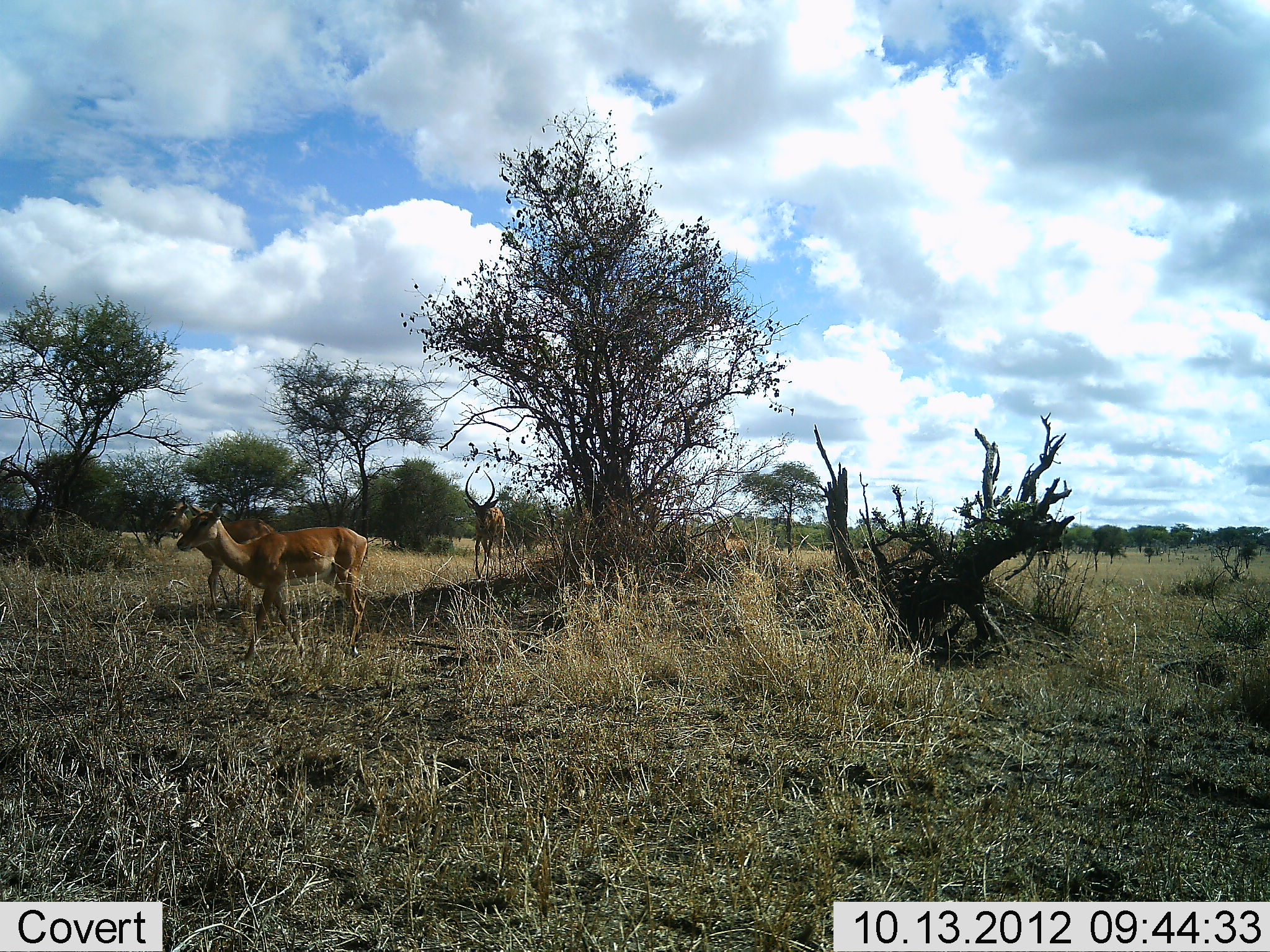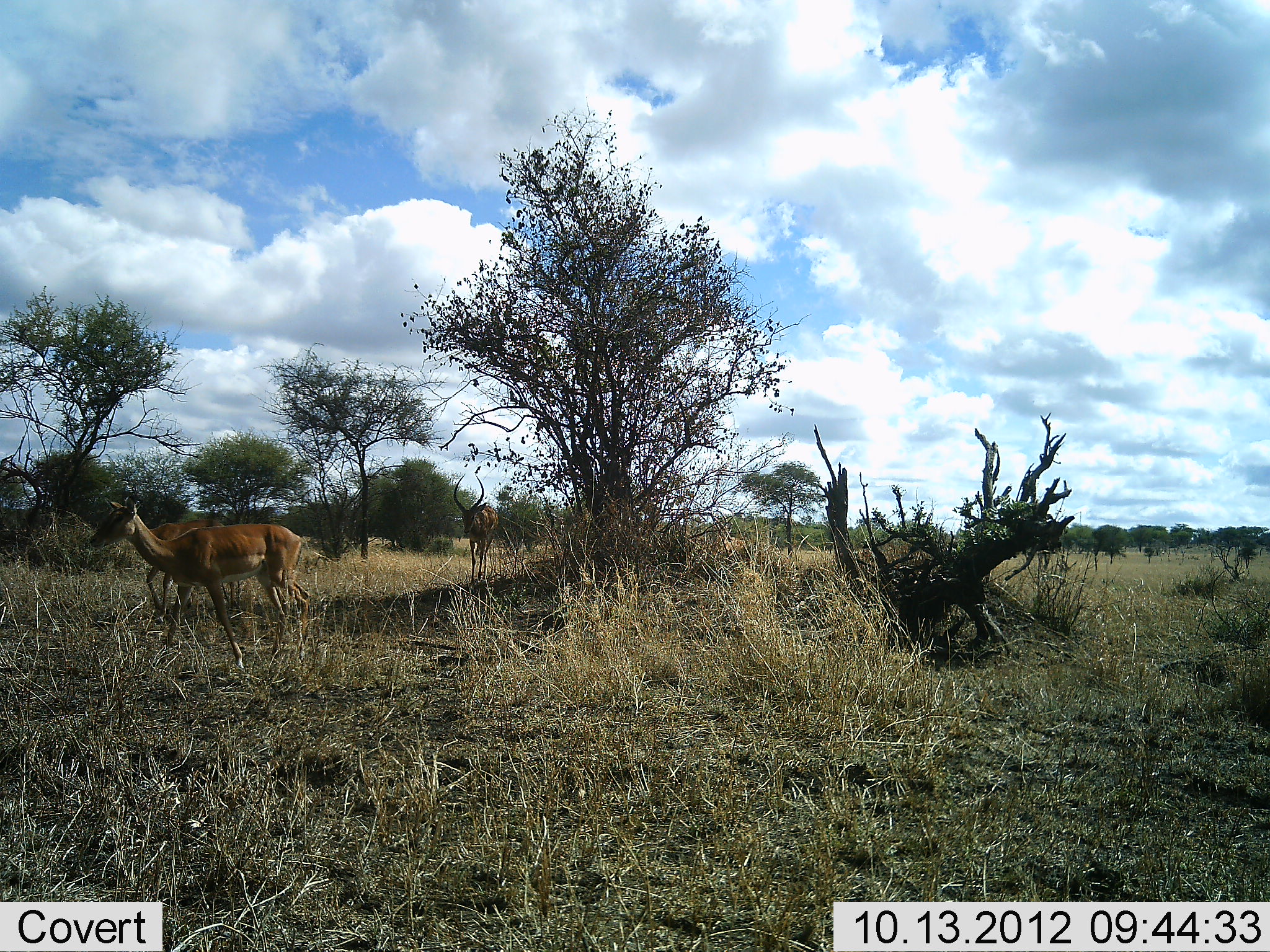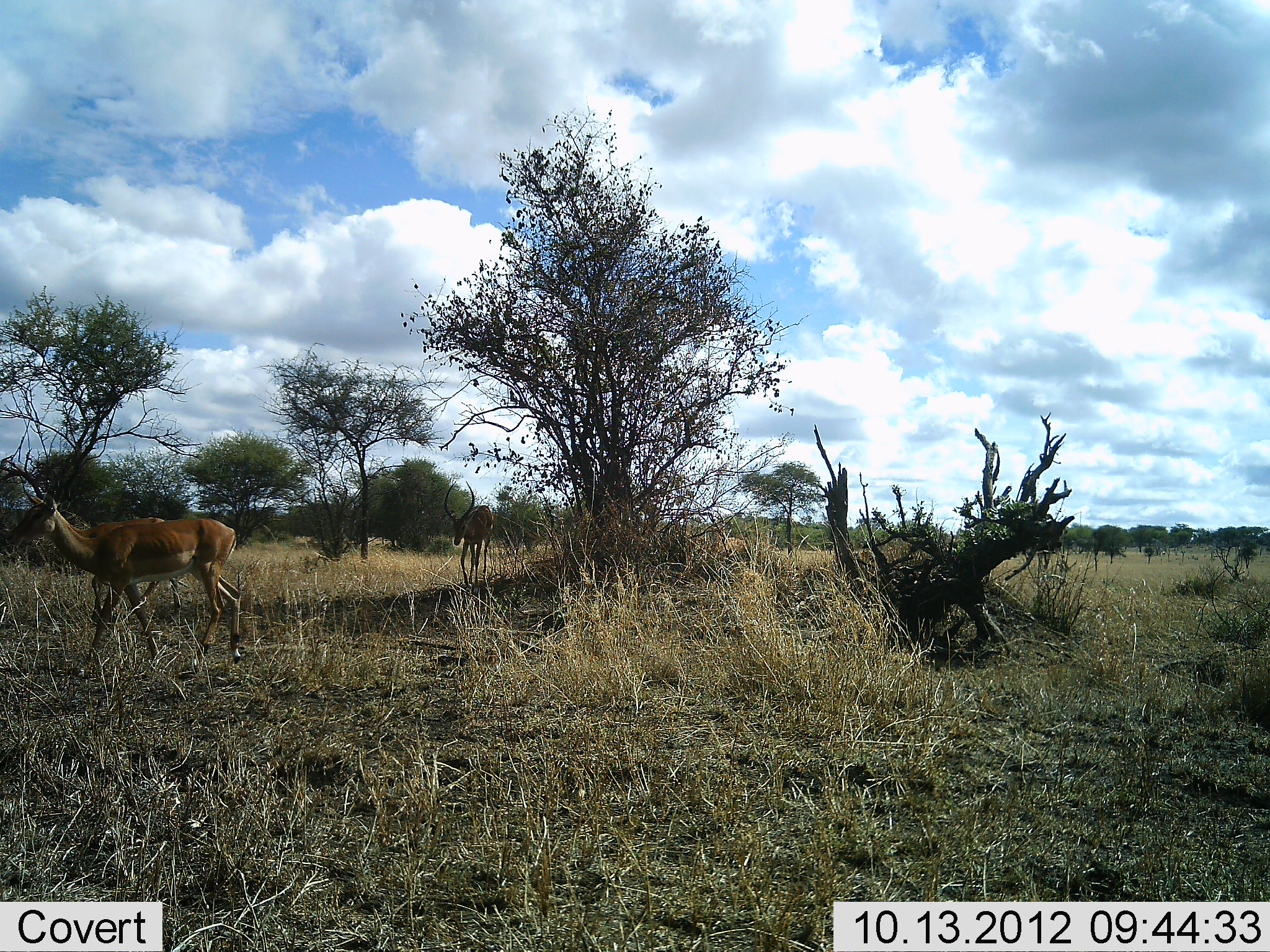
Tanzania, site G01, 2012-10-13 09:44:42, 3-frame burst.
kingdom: Animalia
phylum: Chordata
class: Mammalia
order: Artiodactyla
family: Bovidae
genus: Aepyceros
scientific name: Aepyceros melampus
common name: impala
Impala (Aepyceros melampus), count 3. Behavior (volunteer vote fractions): standing 10%, resting 0%, moving 100%, interacting 0%. Young present (vote fraction): 0%. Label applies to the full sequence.